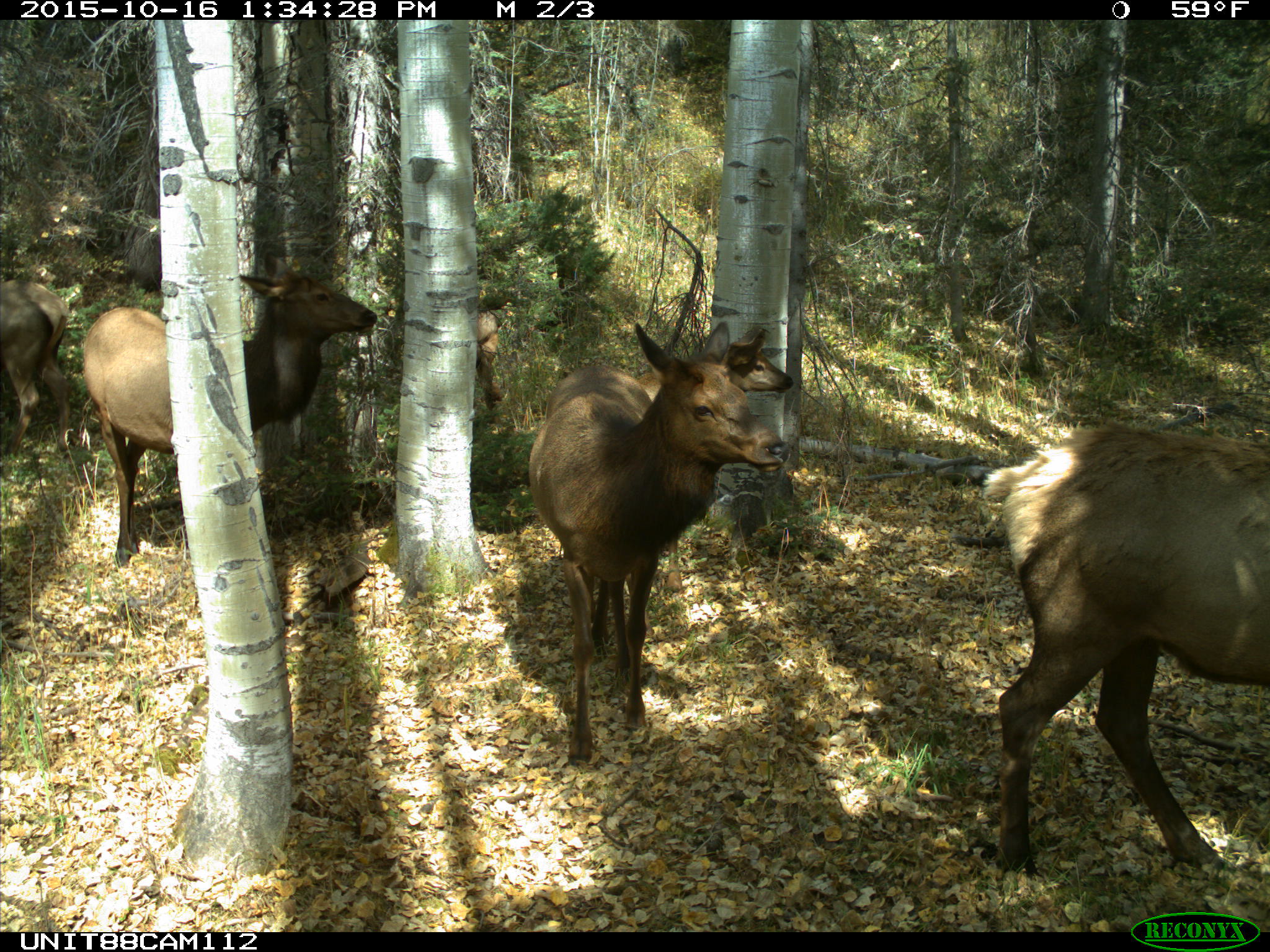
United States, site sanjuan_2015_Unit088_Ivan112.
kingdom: Animalia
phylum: Chordata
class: Mammalia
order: Artiodactyla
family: Cervidae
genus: Cervus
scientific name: Cervus elaphus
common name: red deer